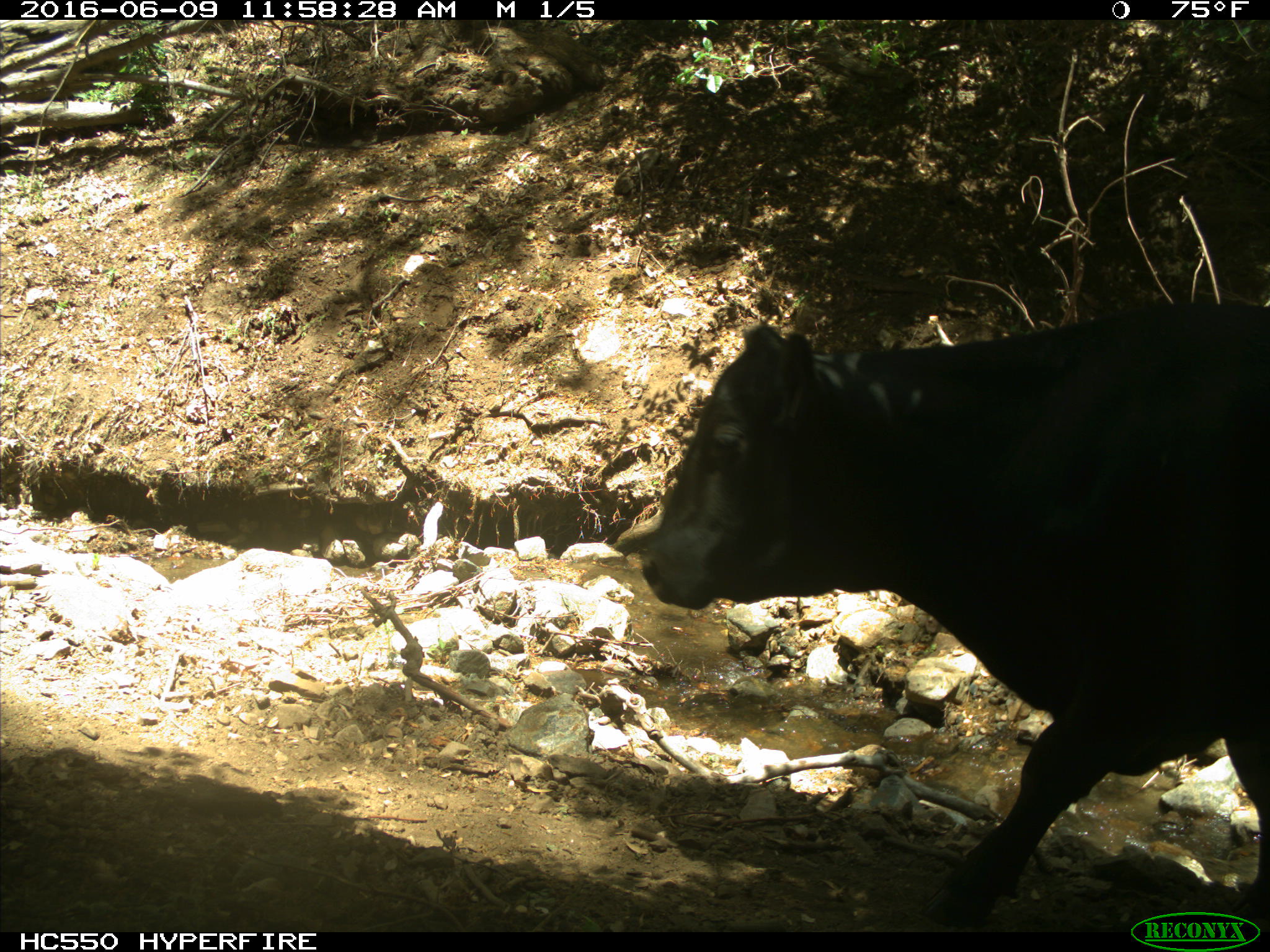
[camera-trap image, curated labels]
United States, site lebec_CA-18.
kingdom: Animalia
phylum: Chordata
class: Mammalia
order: Artiodactyla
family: Bovidae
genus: Bos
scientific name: Bos taurus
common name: domestic cow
Bos taurus (domestic cow).